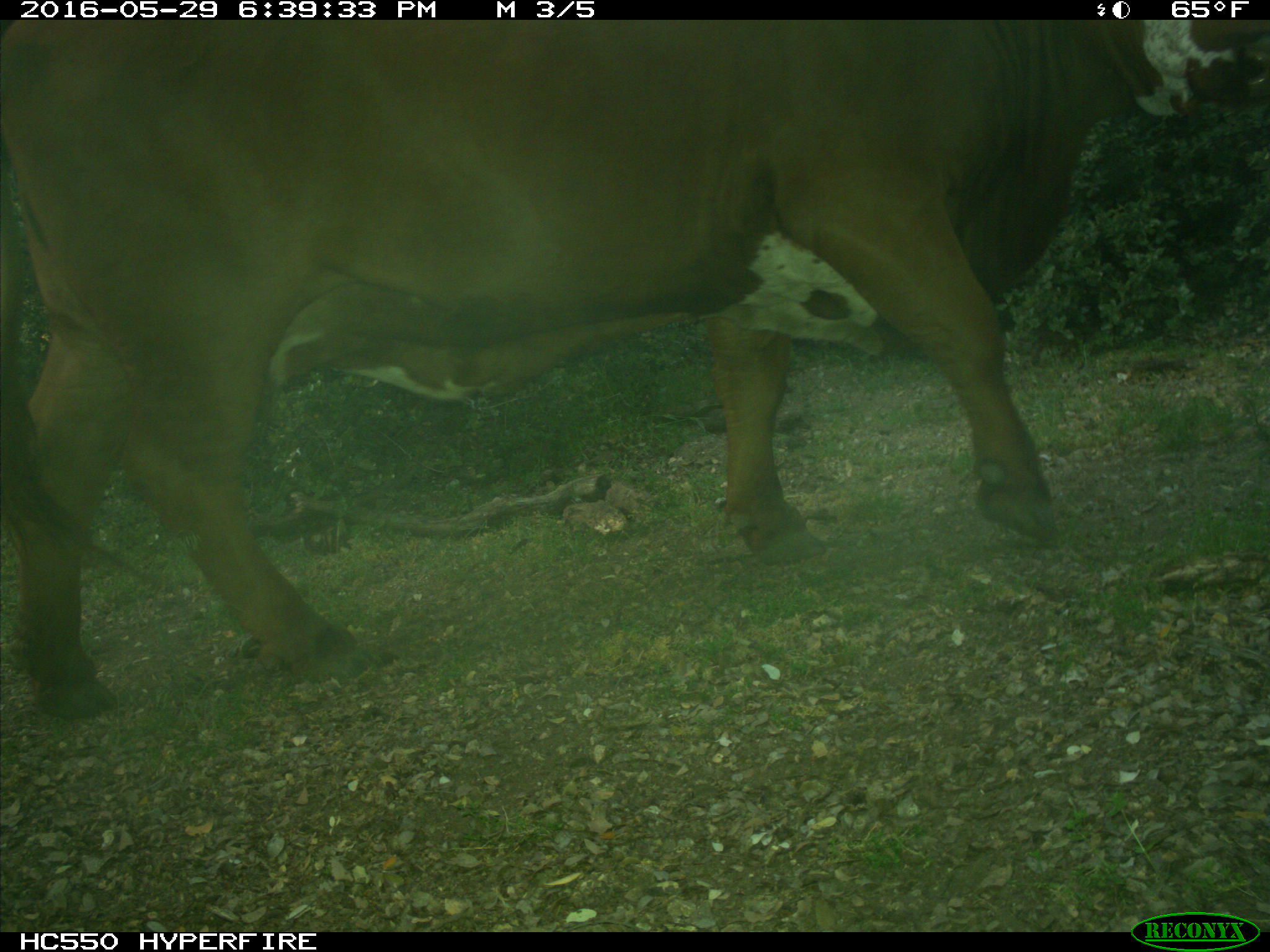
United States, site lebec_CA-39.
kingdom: Animalia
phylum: Chordata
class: Mammalia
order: Artiodactyla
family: Bovidae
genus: Bos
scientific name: Bos taurus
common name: domestic cow